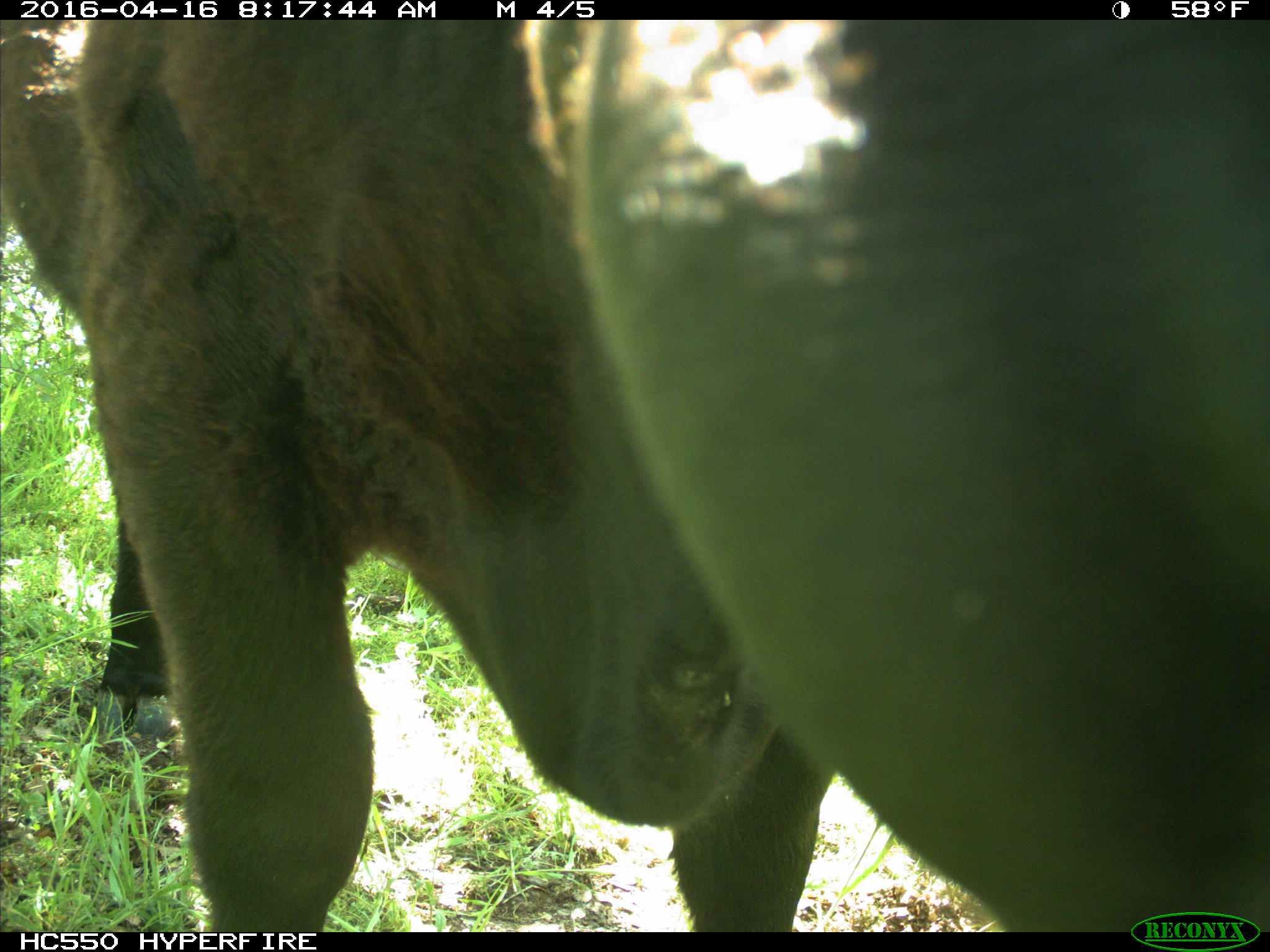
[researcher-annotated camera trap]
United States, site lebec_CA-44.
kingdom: Animalia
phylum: Chordata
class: Mammalia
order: Artiodactyla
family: Bovidae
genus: Bos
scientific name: Bos taurus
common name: domestic cow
Bos taurus (domestic cow).